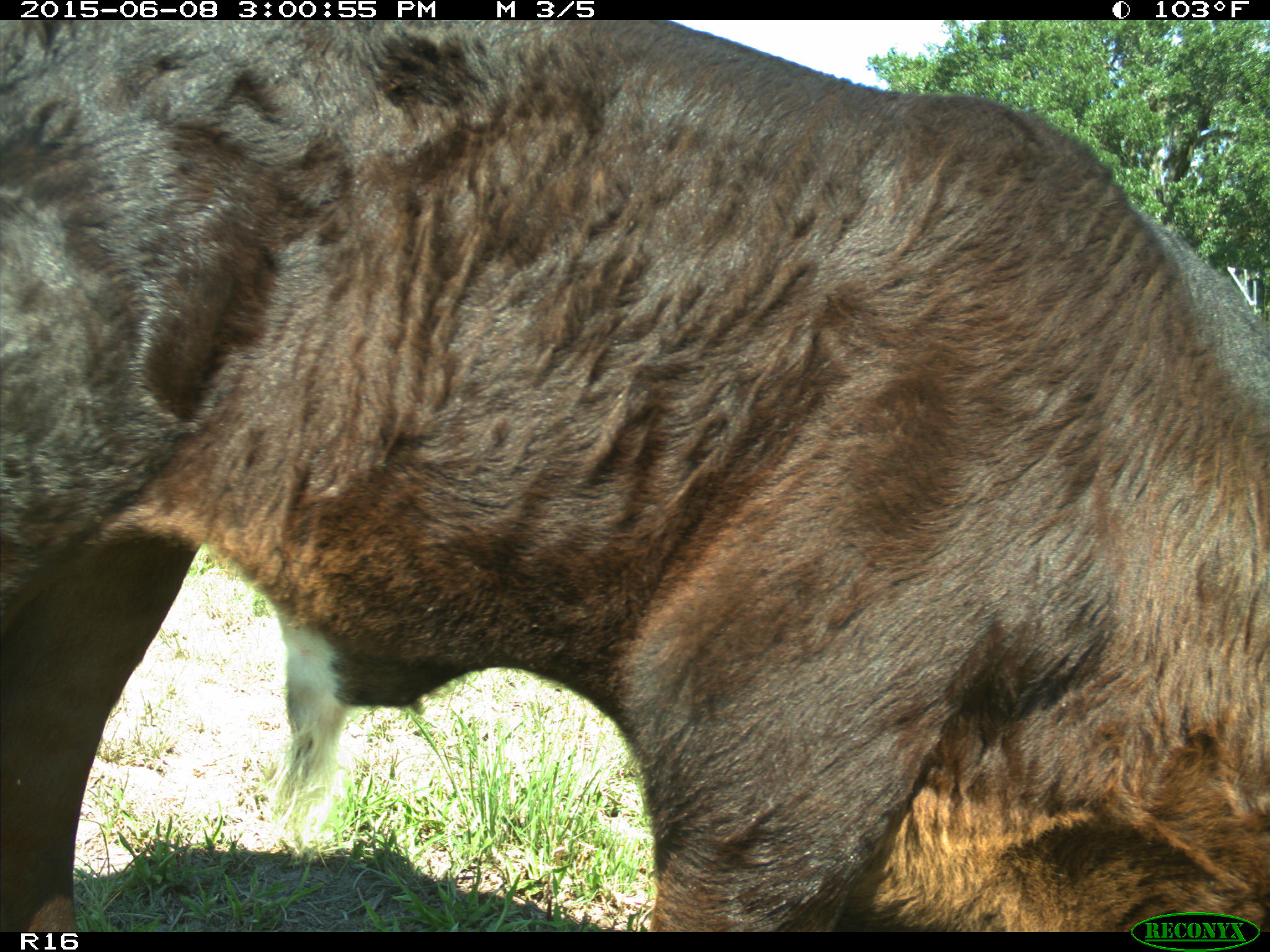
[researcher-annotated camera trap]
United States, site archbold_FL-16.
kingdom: Animalia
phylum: Chordata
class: Mammalia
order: Artiodactyla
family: Bovidae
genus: Bos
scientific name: Bos taurus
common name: domestic cow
Bos taurus (domestic cow).